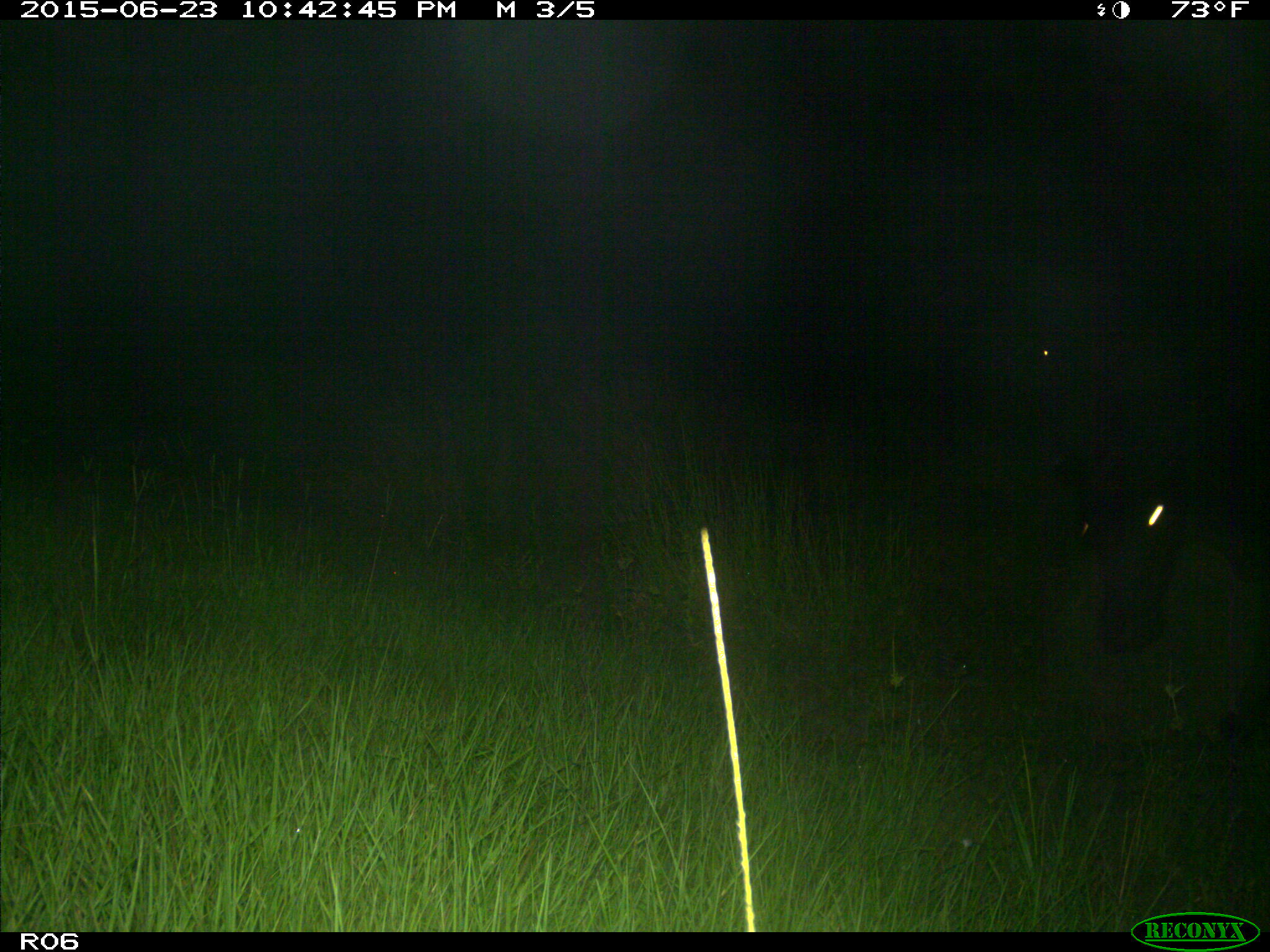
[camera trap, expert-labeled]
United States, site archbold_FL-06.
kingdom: Animalia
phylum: Chordata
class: Mammalia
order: Artiodactyla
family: Bovidae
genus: Bos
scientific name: Bos taurus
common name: domestic cow